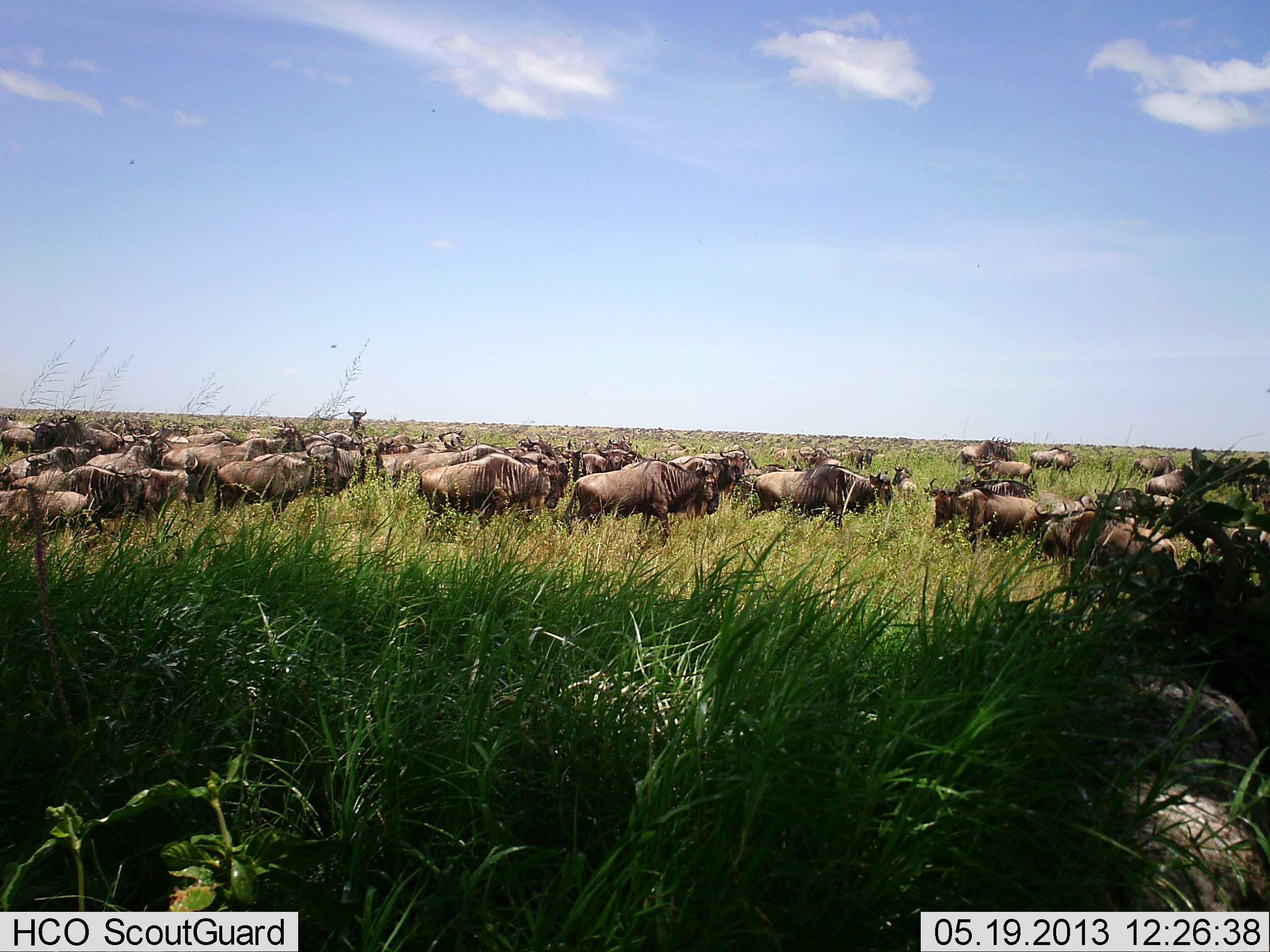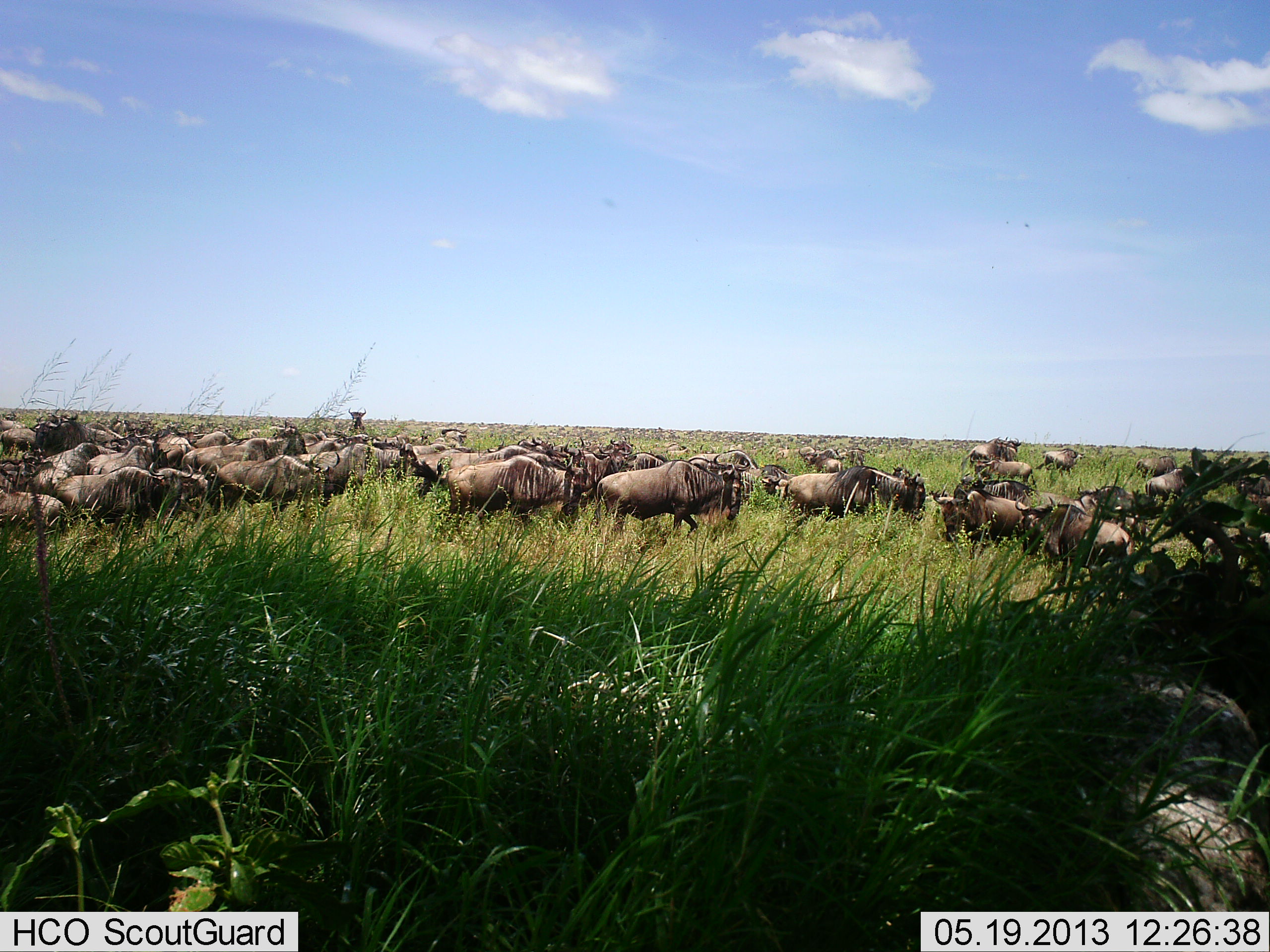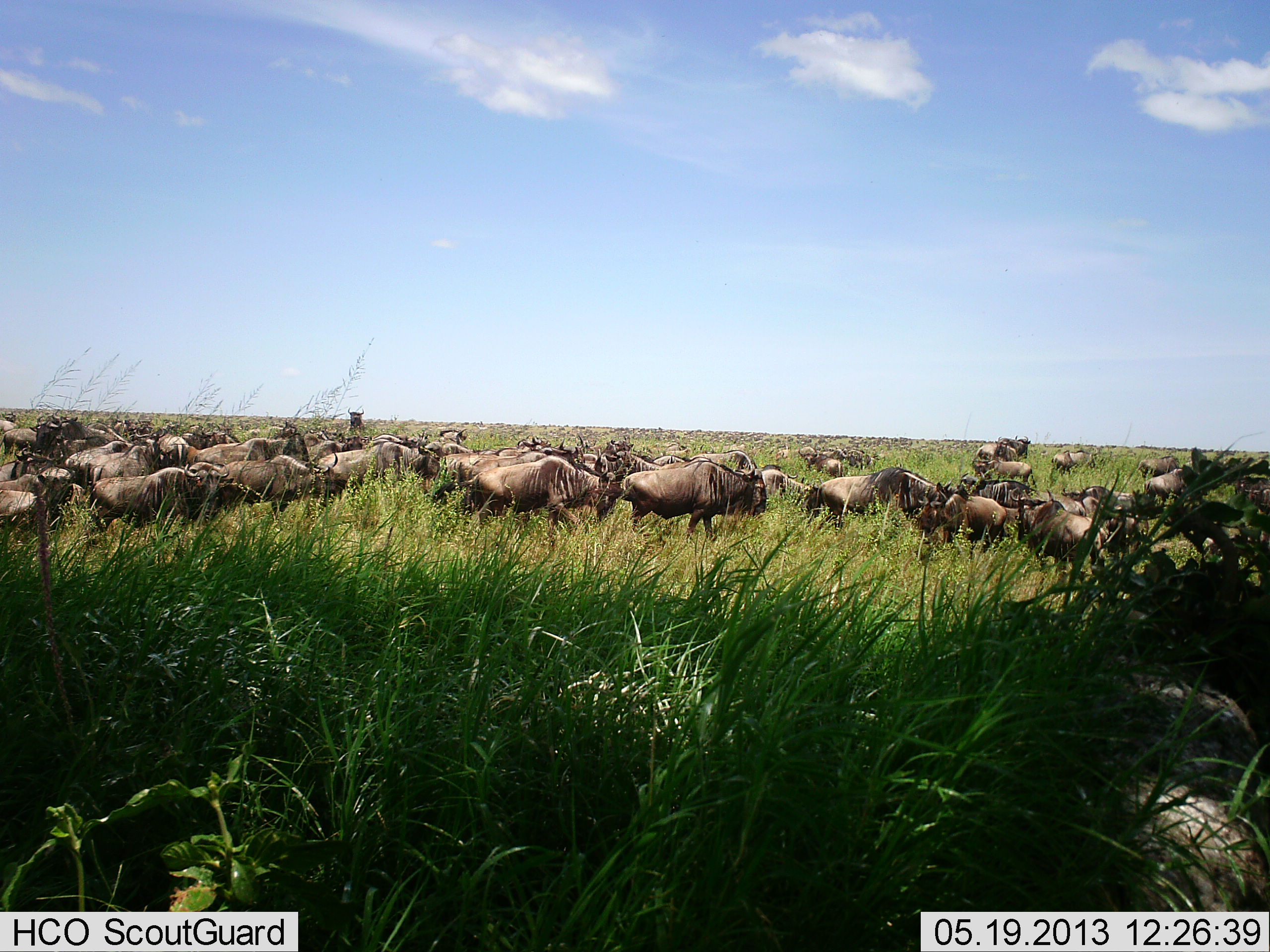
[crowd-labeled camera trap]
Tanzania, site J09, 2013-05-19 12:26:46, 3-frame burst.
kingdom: Animalia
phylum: Chordata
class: Mammalia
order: Artiodactyla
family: Bovidae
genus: Connochaetes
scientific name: Connochaetes taurinus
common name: blue wildebeest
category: wildebeest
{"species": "wildebeest (blue wildebeest) (Connochaetes taurinus)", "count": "51+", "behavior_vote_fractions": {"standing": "60%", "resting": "0%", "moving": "100%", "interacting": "10%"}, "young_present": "0%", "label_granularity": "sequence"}